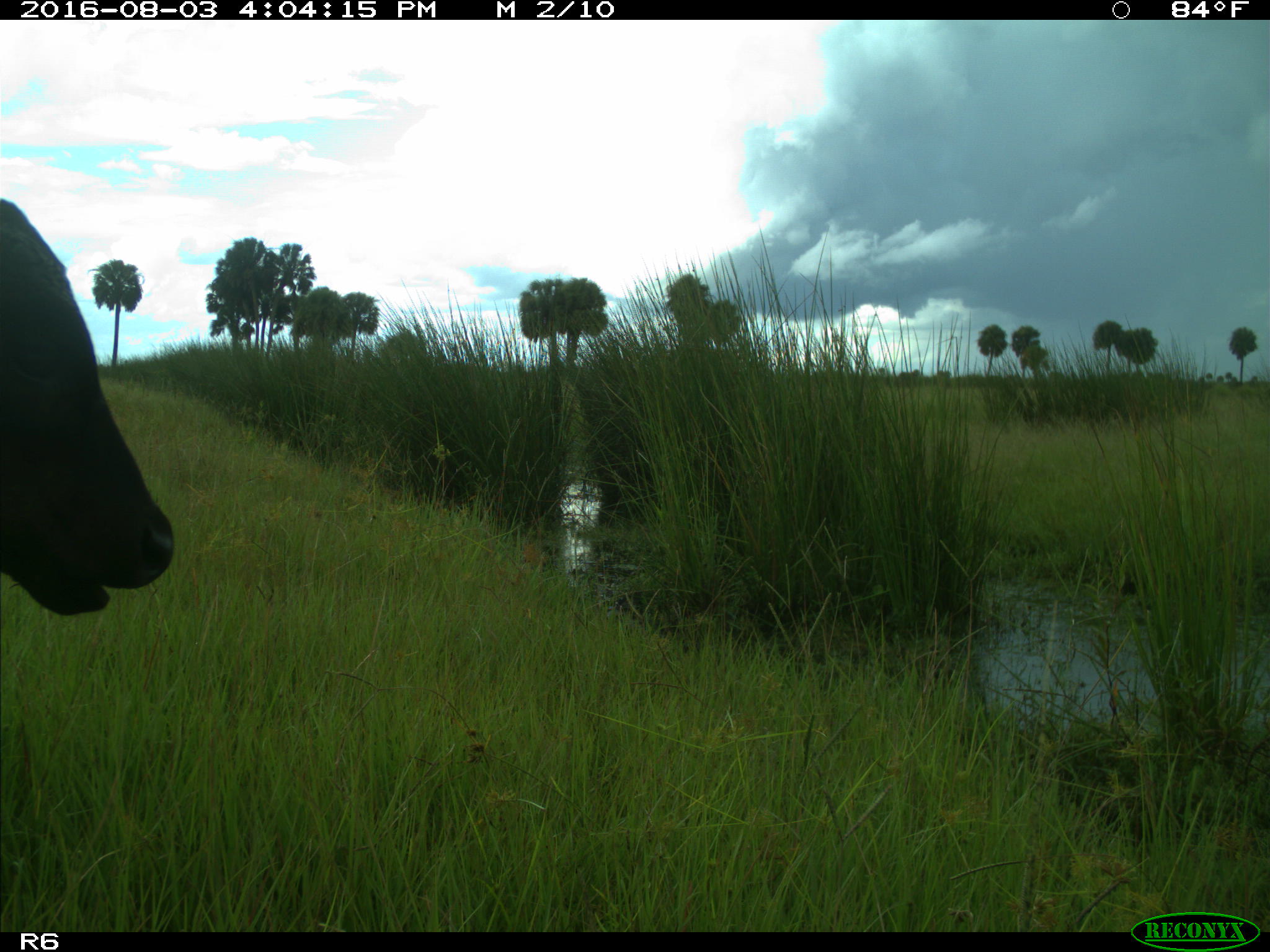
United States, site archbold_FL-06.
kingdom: Animalia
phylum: Chordata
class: Mammalia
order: Artiodactyla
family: Bovidae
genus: Bos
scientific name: Bos taurus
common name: domestic cow